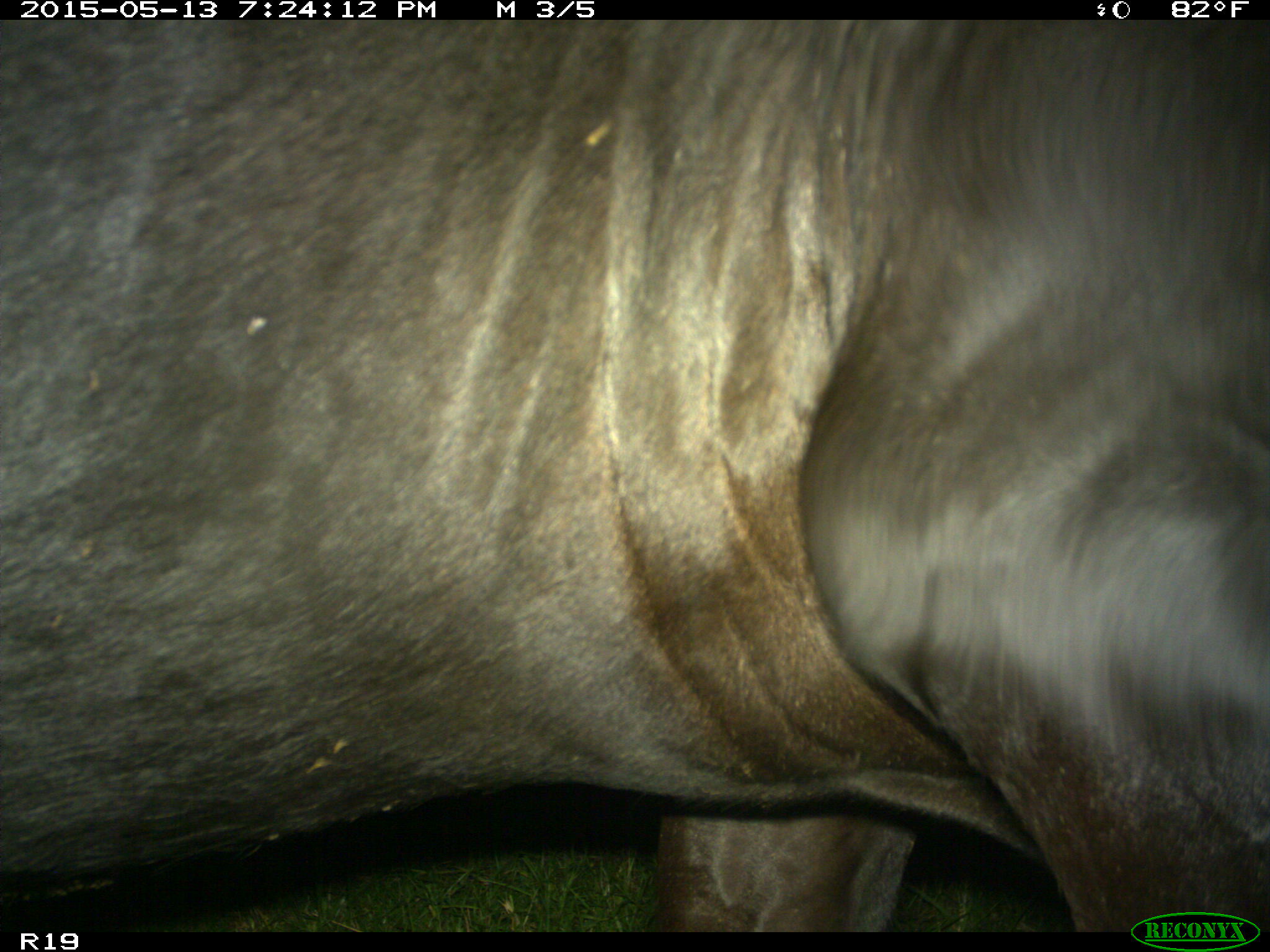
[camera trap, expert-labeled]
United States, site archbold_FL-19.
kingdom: Animalia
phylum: Chordata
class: Mammalia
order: Artiodactyla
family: Bovidae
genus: Bos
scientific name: Bos taurus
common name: domestic cow